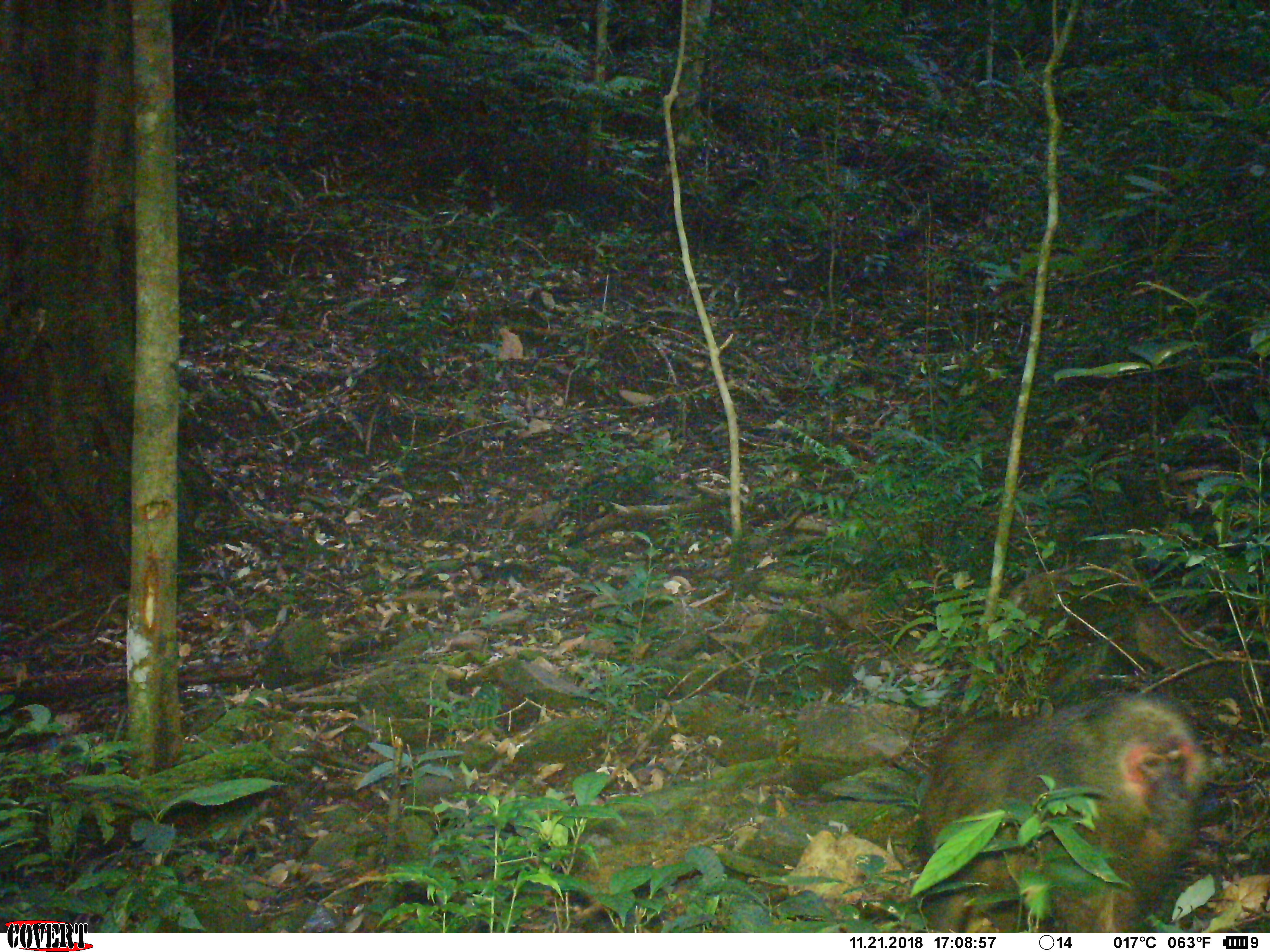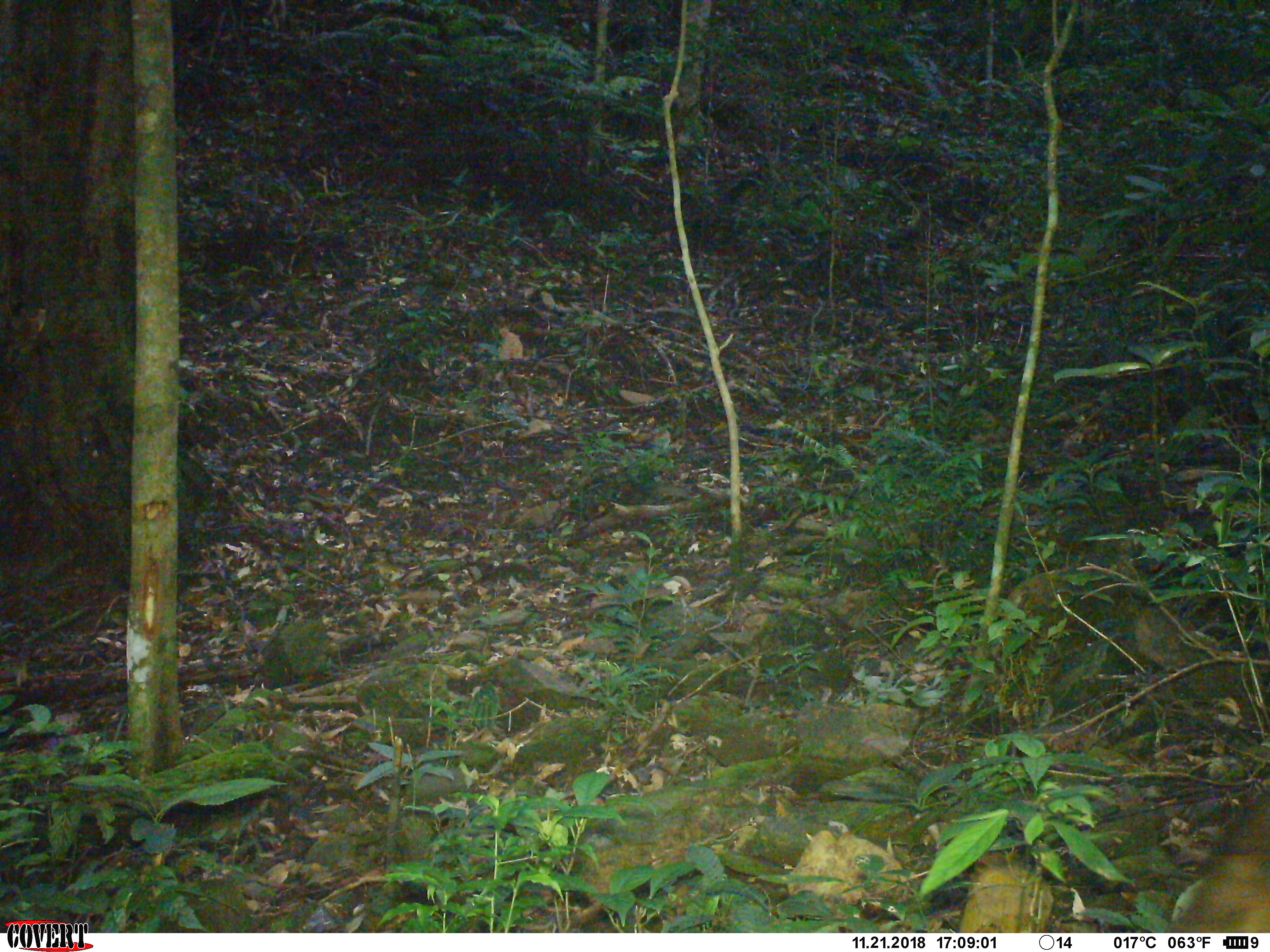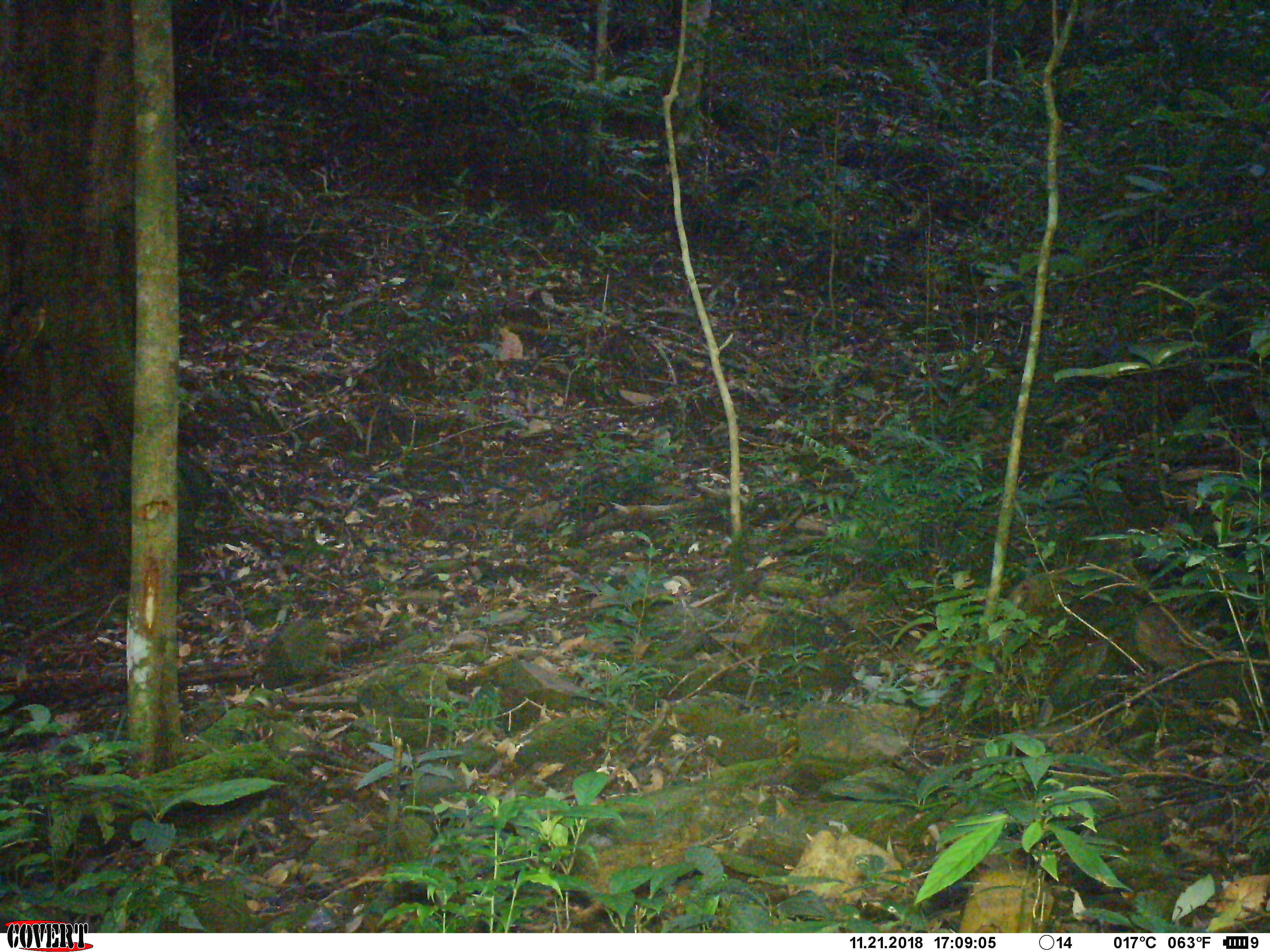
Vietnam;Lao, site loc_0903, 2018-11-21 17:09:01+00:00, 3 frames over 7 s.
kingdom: Animalia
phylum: Chordata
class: Mammalia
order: Primates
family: Cercopithecidae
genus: Macaca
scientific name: Macaca arctoides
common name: stump-tailed macaque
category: stump tailed macaque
Stump tailed macaque (stump-tailed macaque) (Macaca arctoides). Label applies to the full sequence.